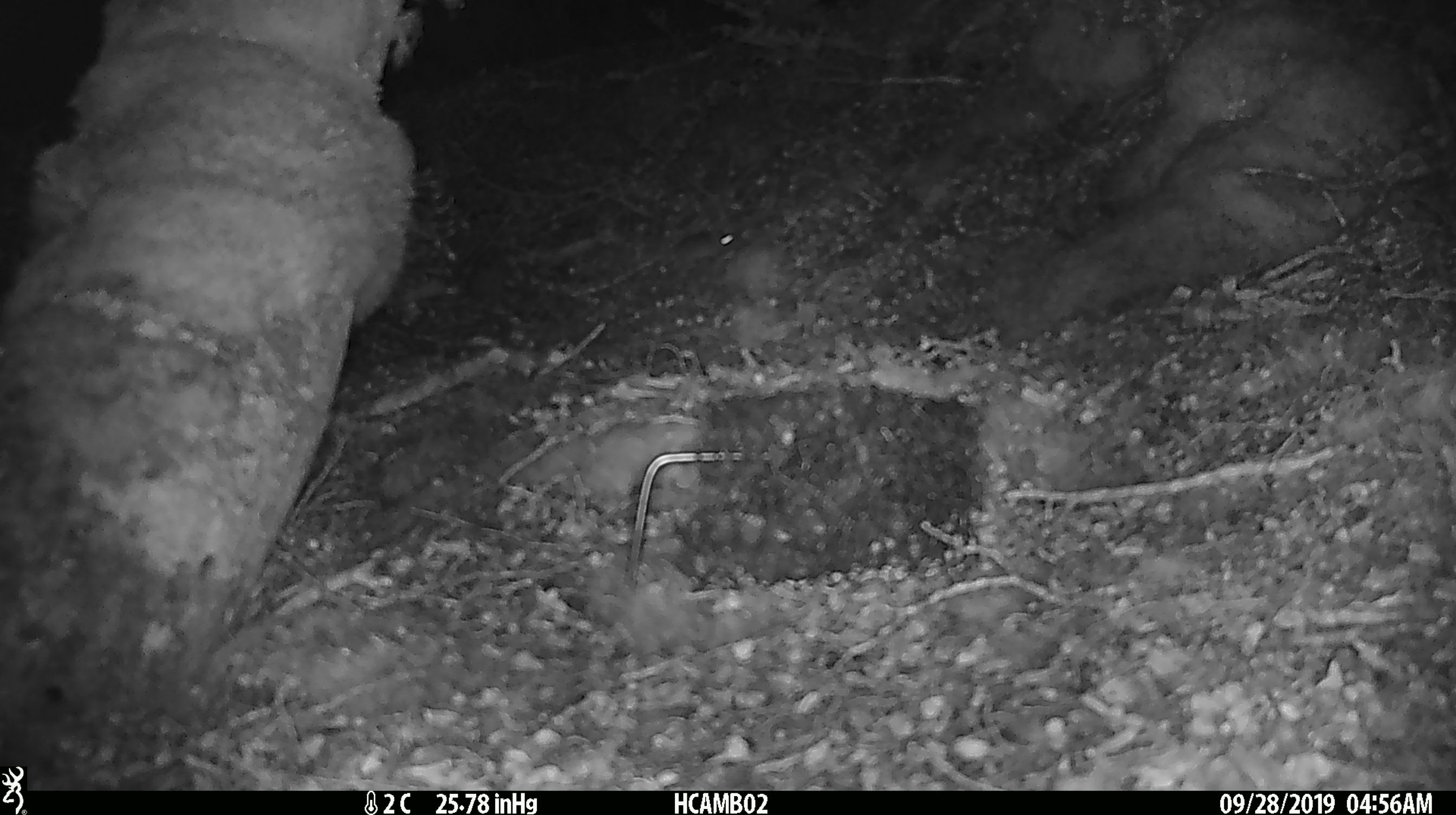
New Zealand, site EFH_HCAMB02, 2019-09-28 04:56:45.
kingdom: Animalia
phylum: Chordata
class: Mammalia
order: Rodentia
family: Muridae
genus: Mus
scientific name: Mus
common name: mouse